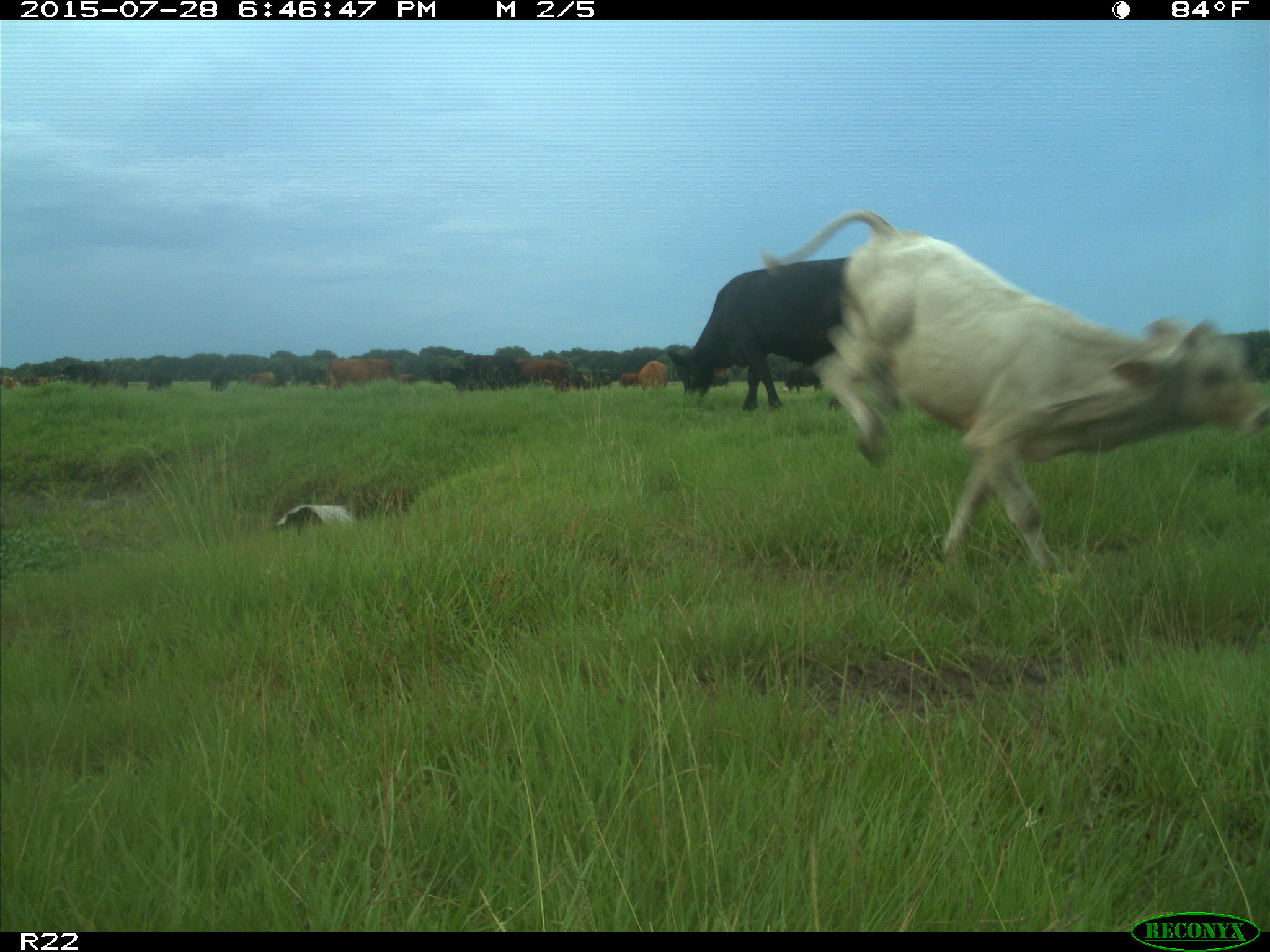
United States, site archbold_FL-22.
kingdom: Animalia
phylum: Chordata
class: Mammalia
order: Artiodactyla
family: Bovidae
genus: Bos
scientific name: Bos taurus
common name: domestic cow